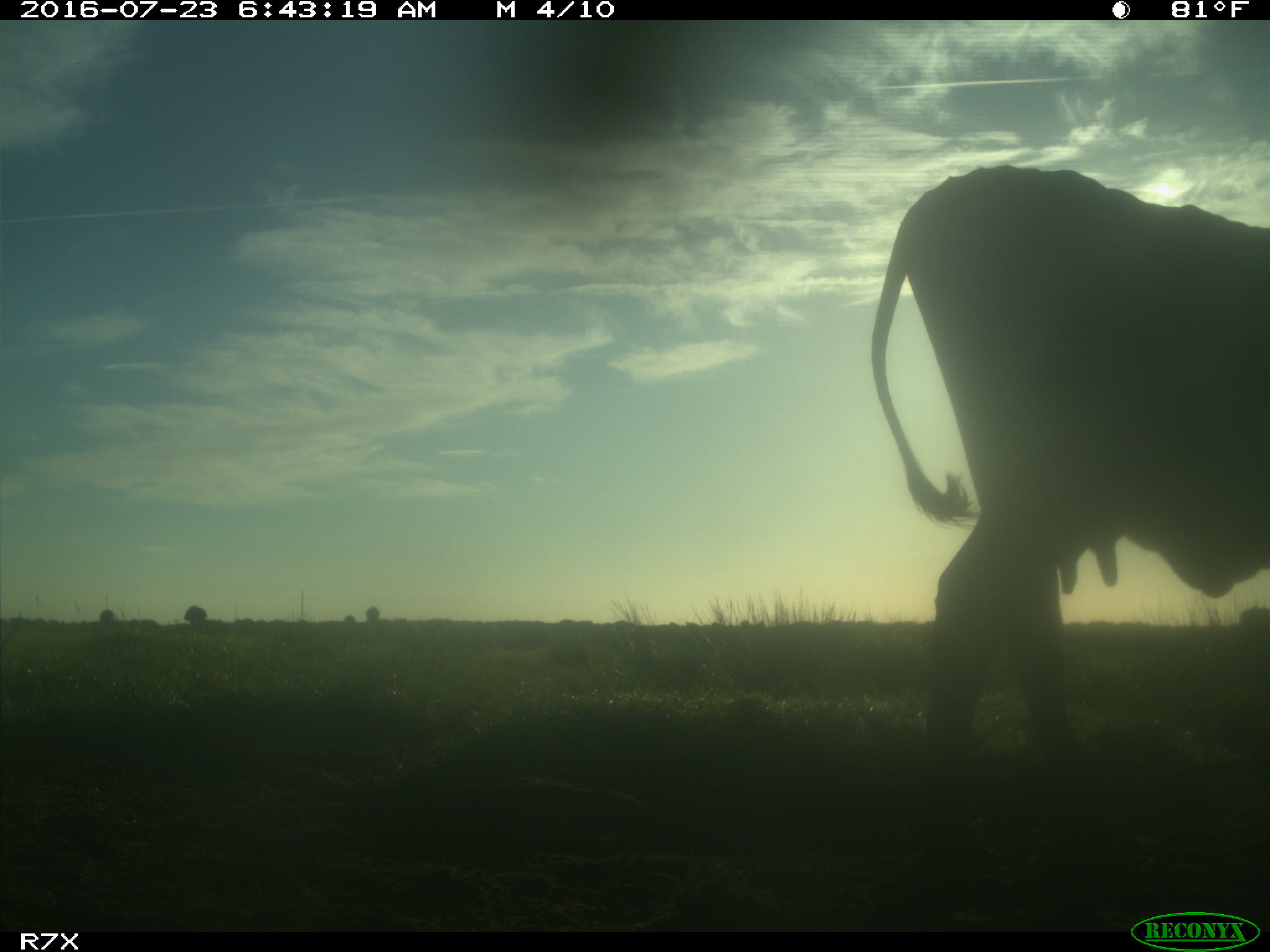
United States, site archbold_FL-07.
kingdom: Animalia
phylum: Chordata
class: Mammalia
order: Artiodactyla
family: Bovidae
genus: Bos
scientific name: Bos taurus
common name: domestic cow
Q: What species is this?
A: Bos taurus (domestic cow).